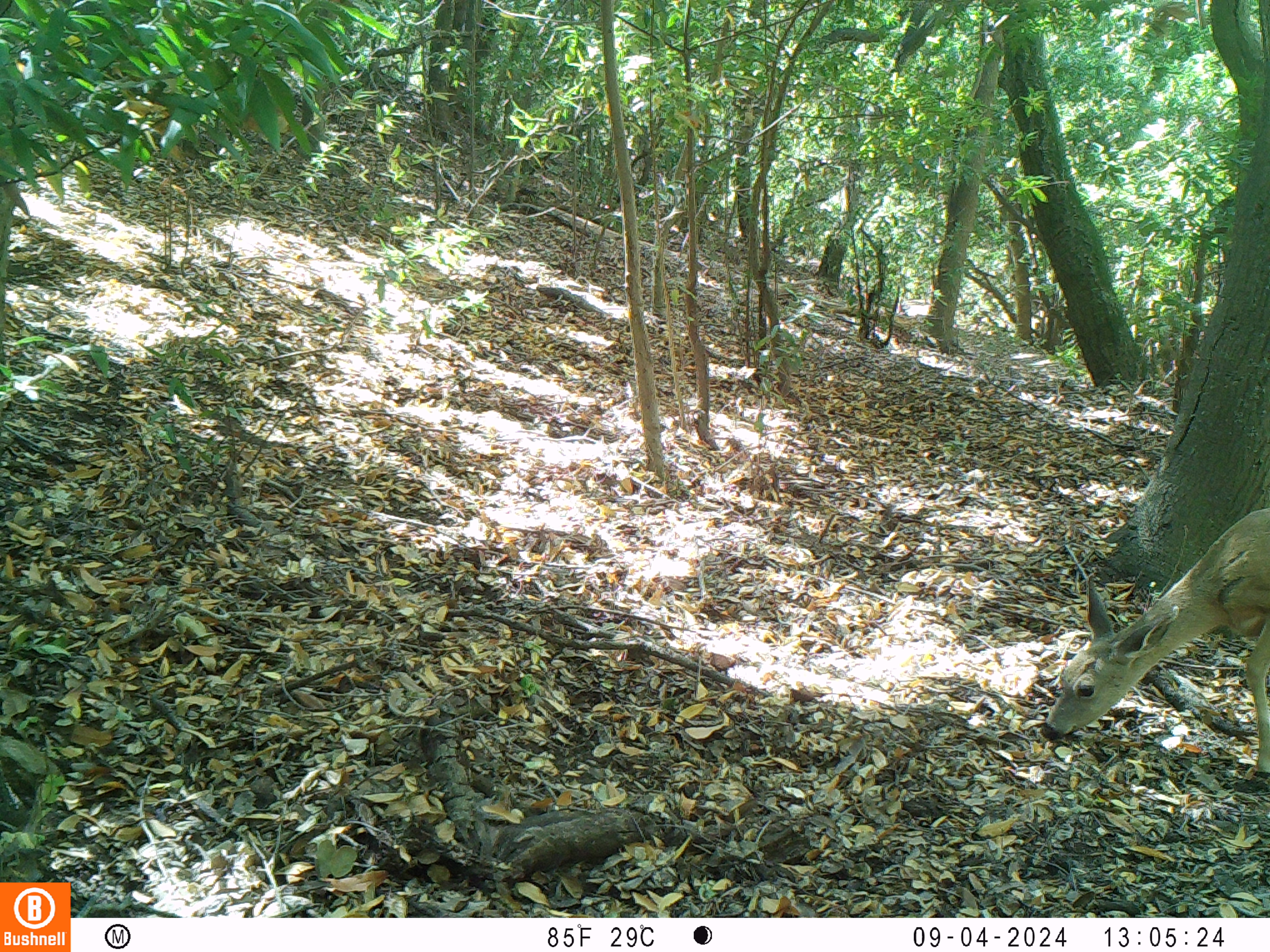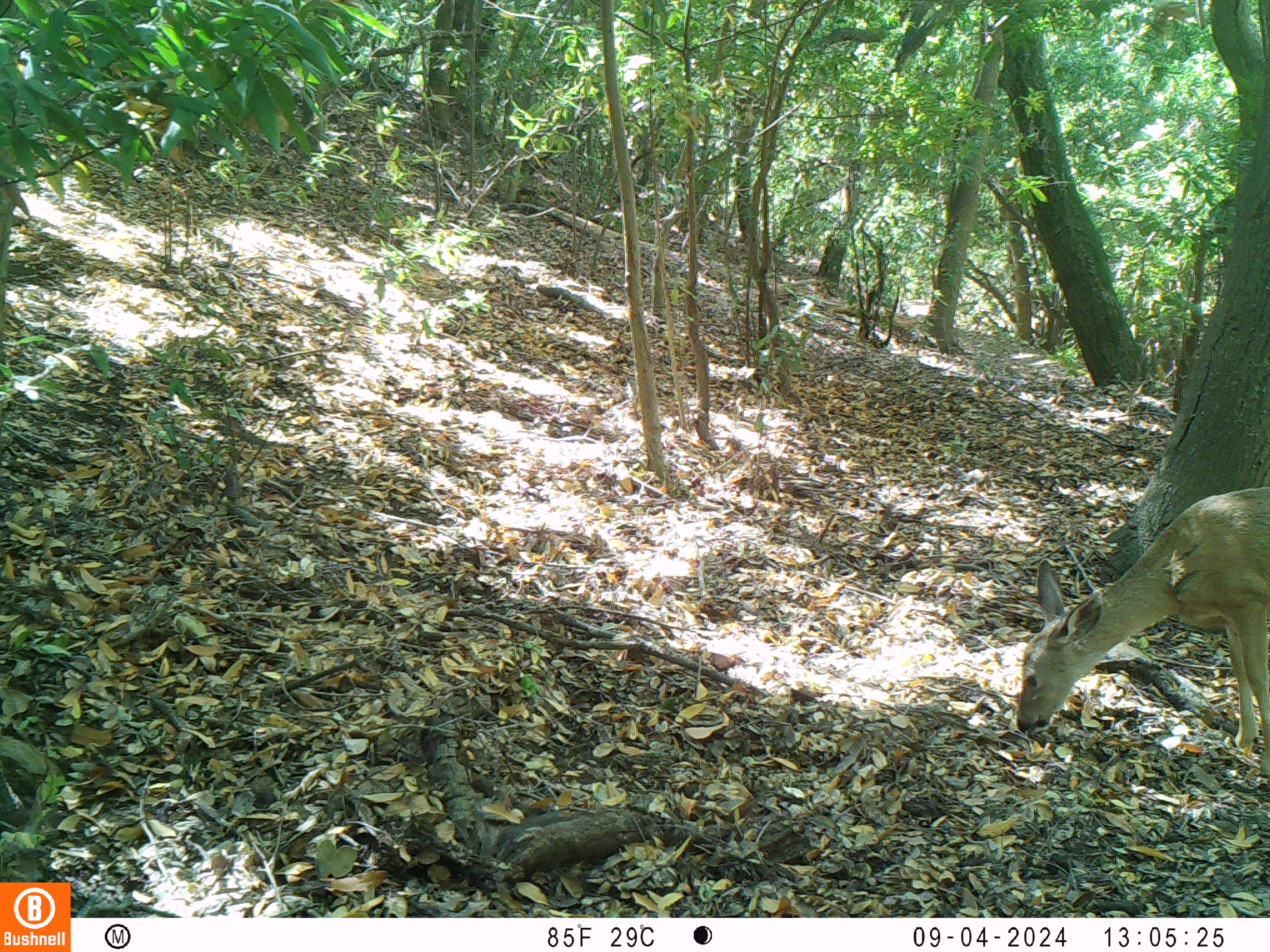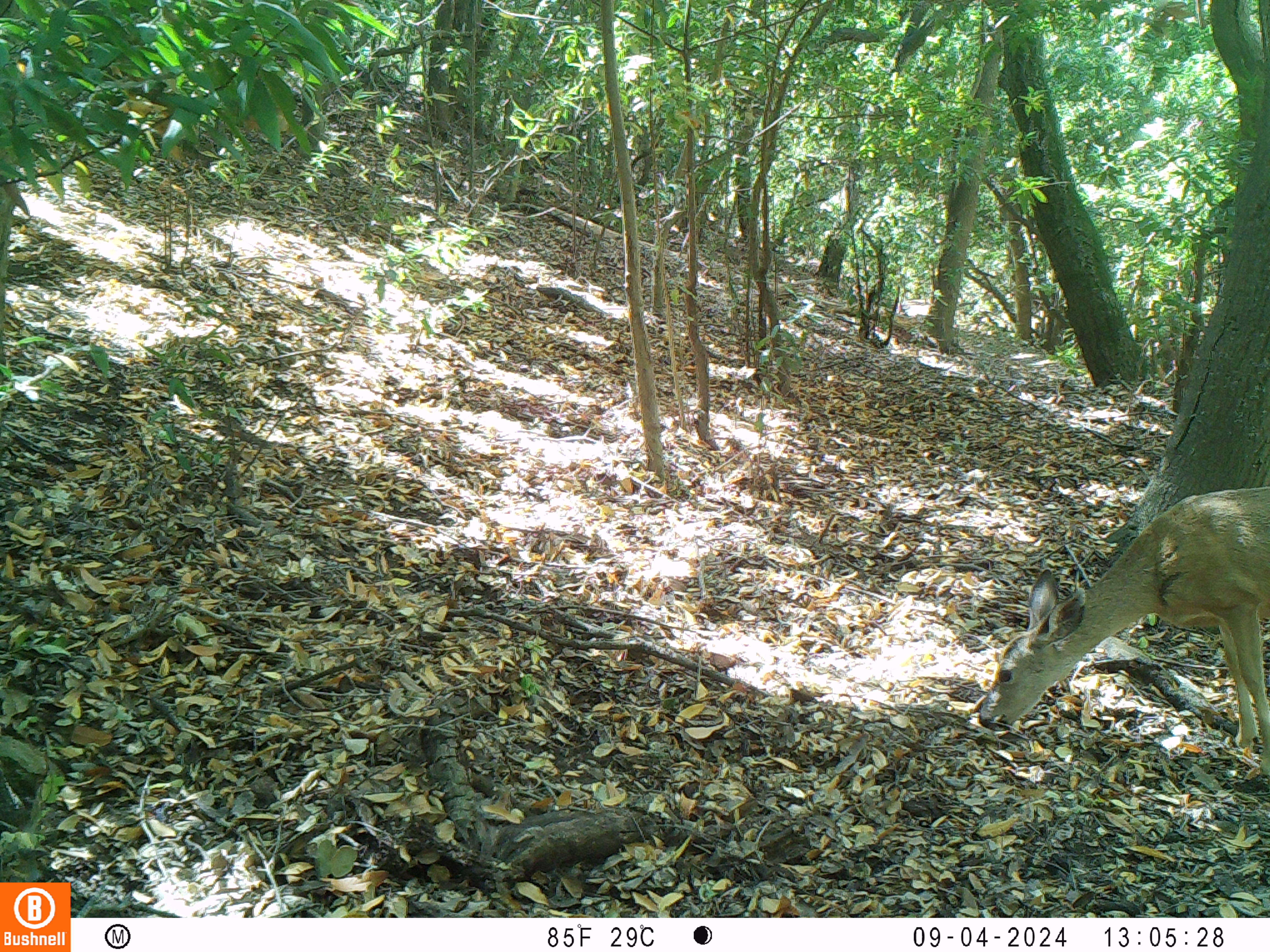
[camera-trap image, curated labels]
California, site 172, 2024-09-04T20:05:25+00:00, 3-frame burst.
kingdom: Animalia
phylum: Chordata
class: Mammalia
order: Artiodactyla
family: Cervidae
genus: Odocoileus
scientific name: Odocoileus hemionus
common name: mule deer